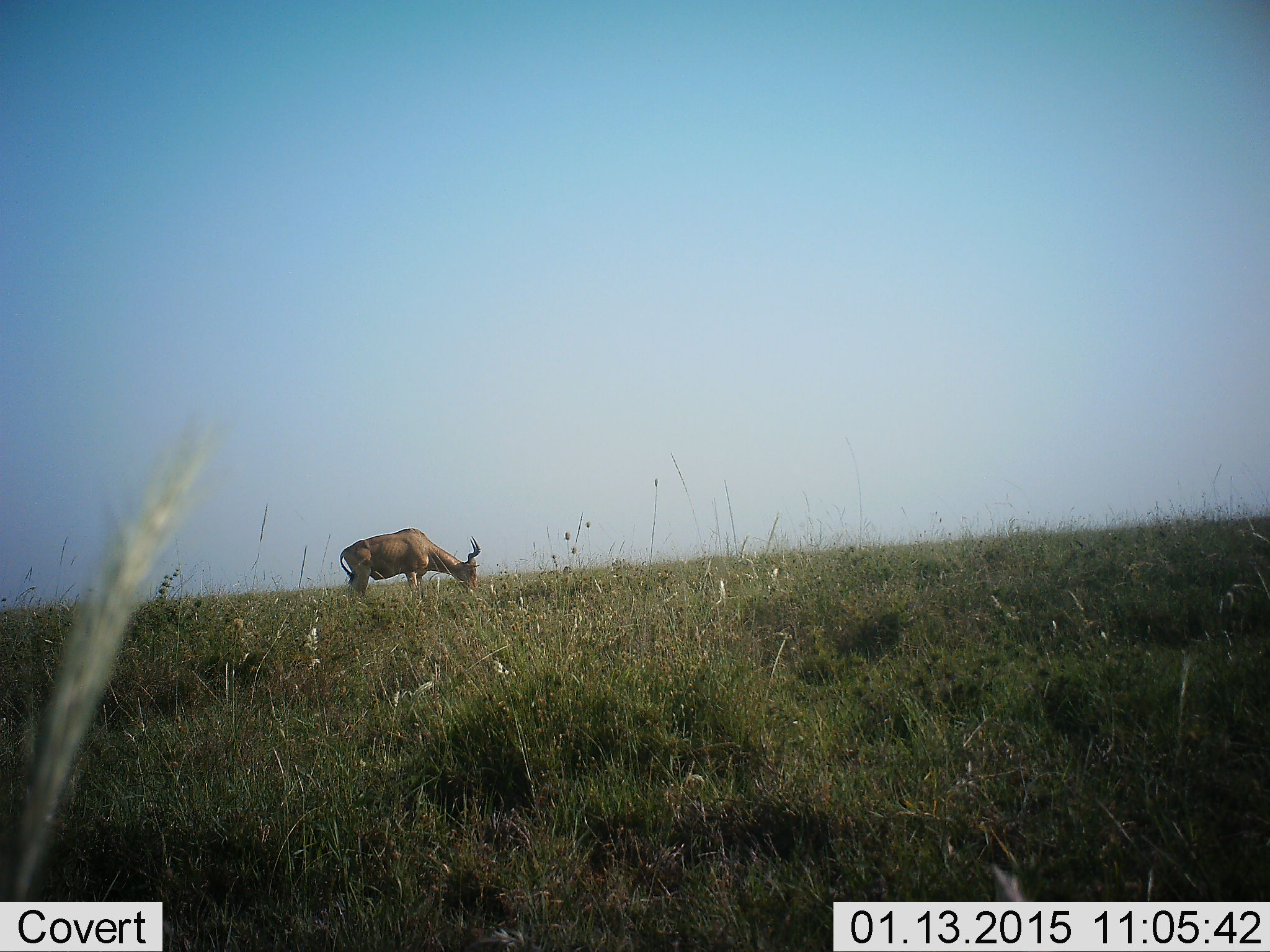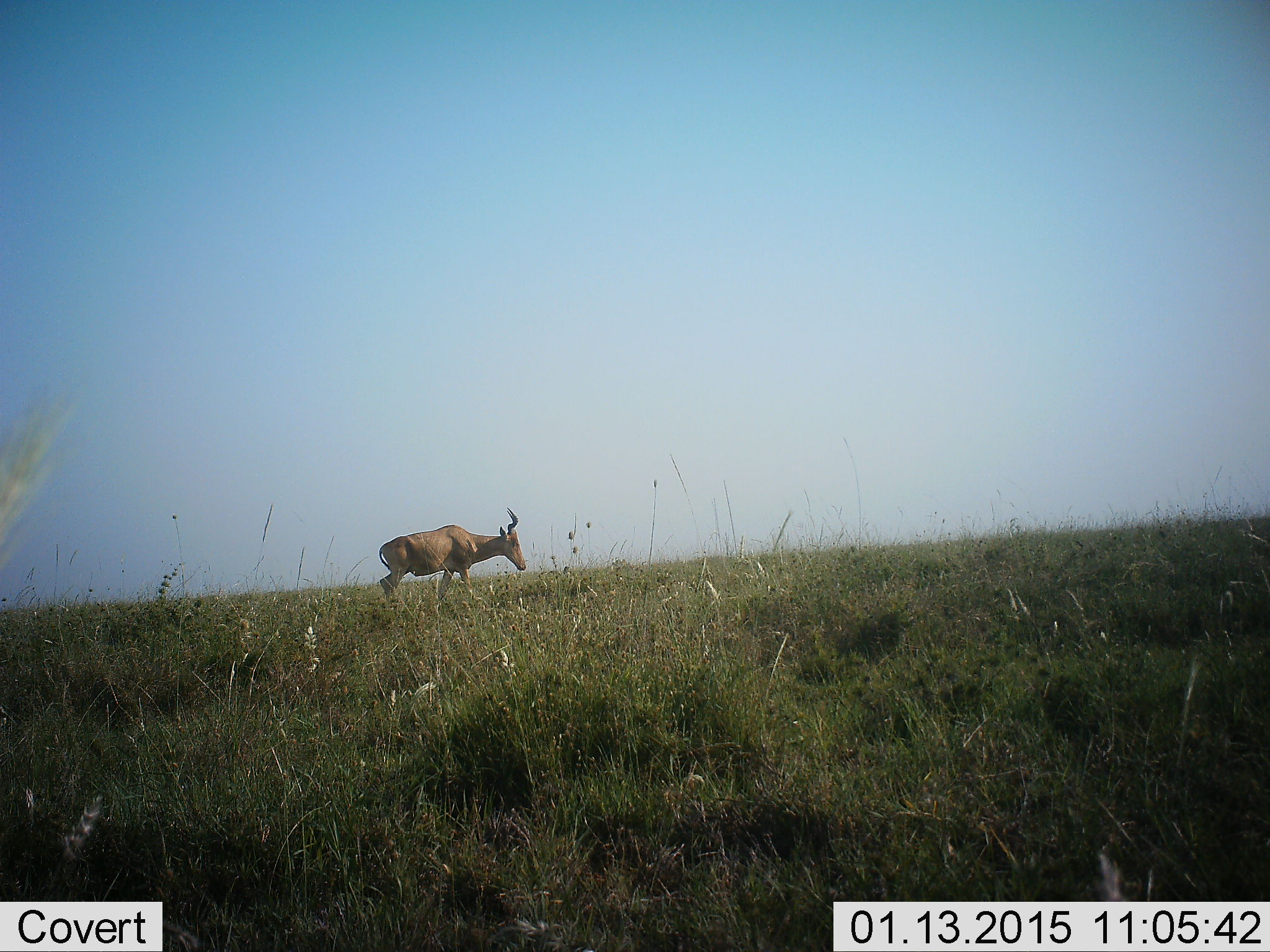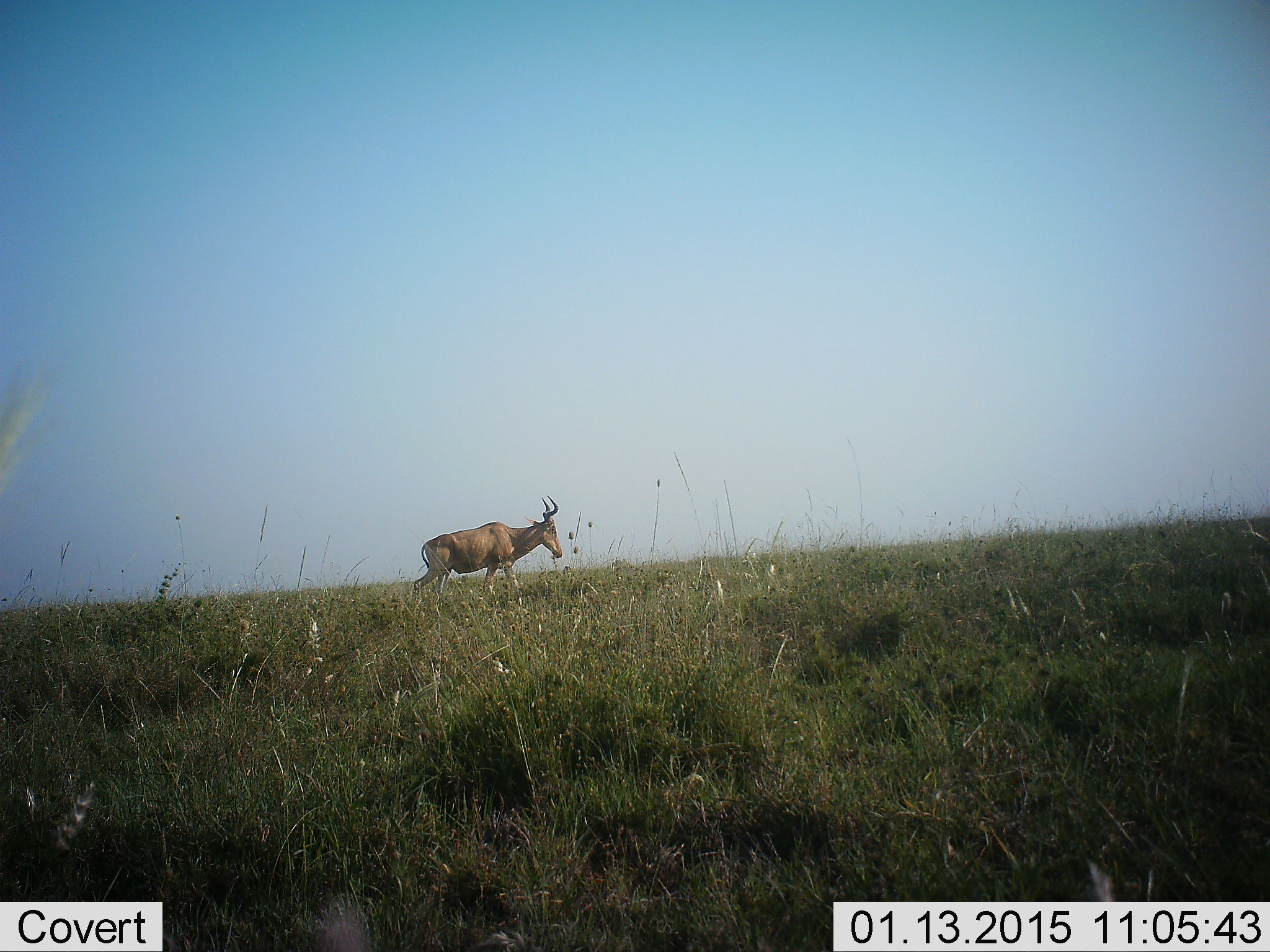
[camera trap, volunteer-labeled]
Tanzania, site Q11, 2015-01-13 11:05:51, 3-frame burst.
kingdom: Animalia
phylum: Chordata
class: Mammalia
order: Artiodactyla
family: Bovidae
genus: Alcelaphus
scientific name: Alcelaphus buselaphus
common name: hartebeest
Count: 1.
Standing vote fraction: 50%.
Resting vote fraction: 0%.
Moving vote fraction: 40%.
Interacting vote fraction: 0%.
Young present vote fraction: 0%.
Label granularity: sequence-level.